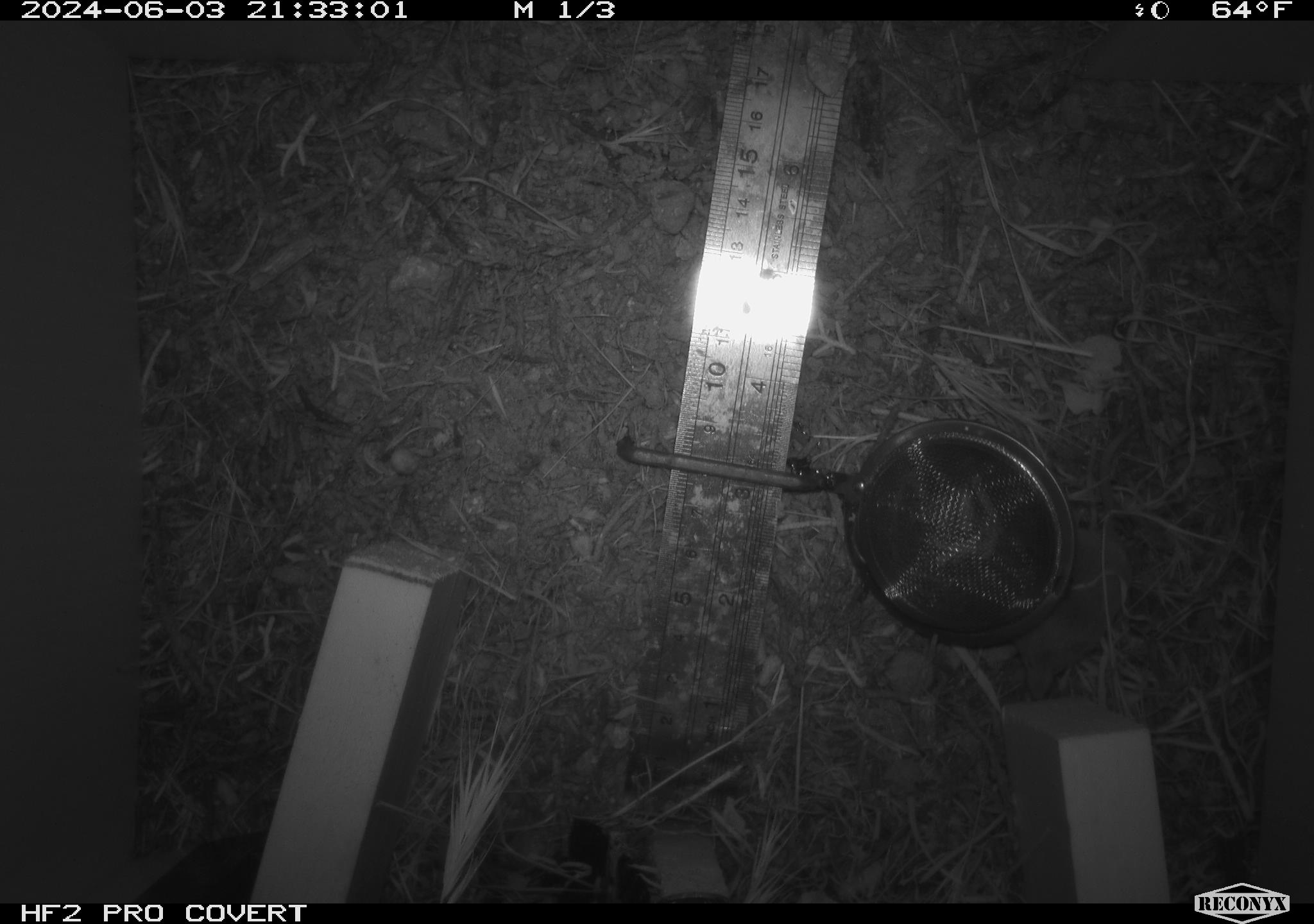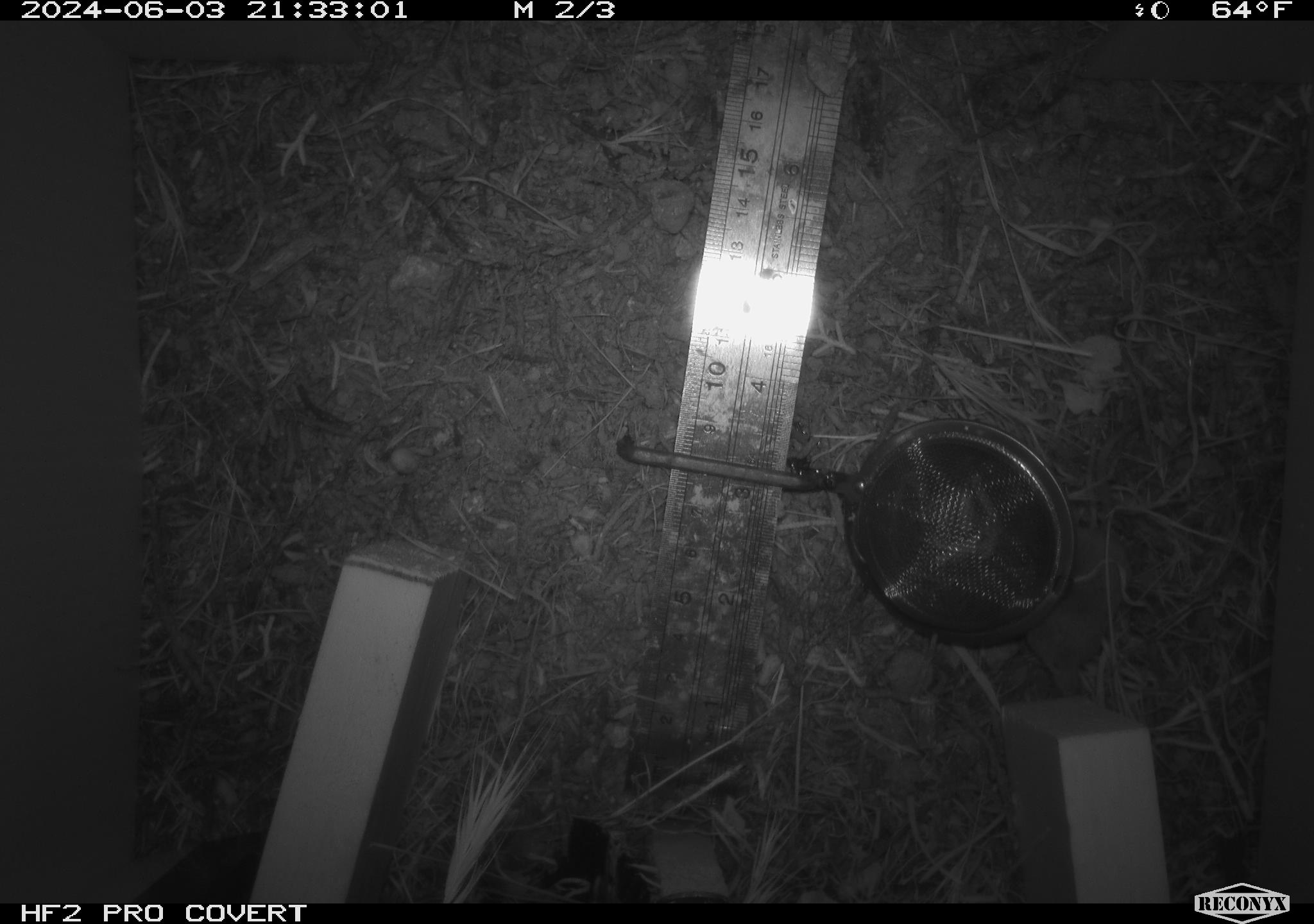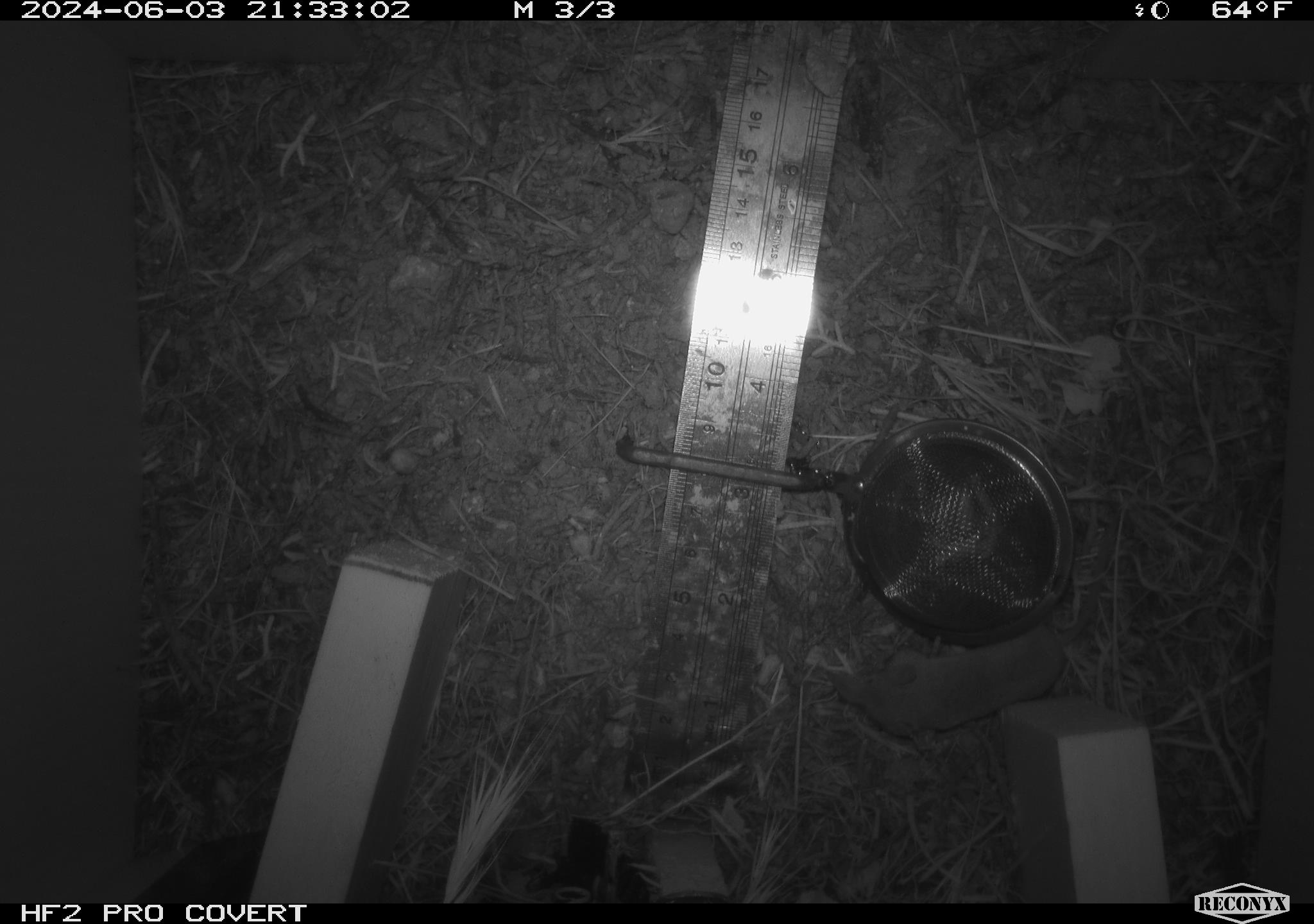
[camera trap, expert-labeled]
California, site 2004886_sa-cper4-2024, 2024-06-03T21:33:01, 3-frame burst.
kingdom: Animalia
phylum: Chordata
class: Mammalia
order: Rodentia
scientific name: Rodentia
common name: rodent